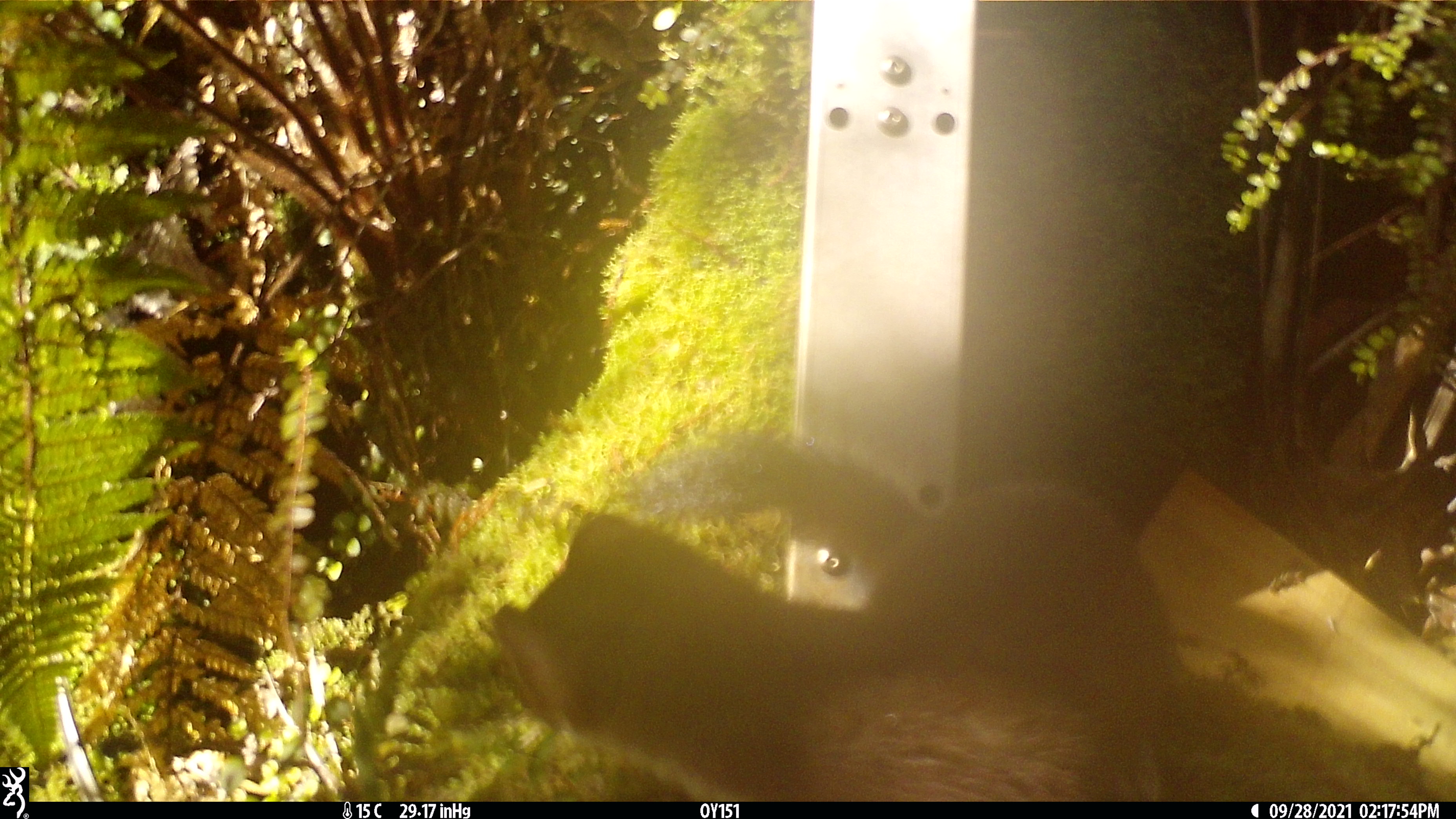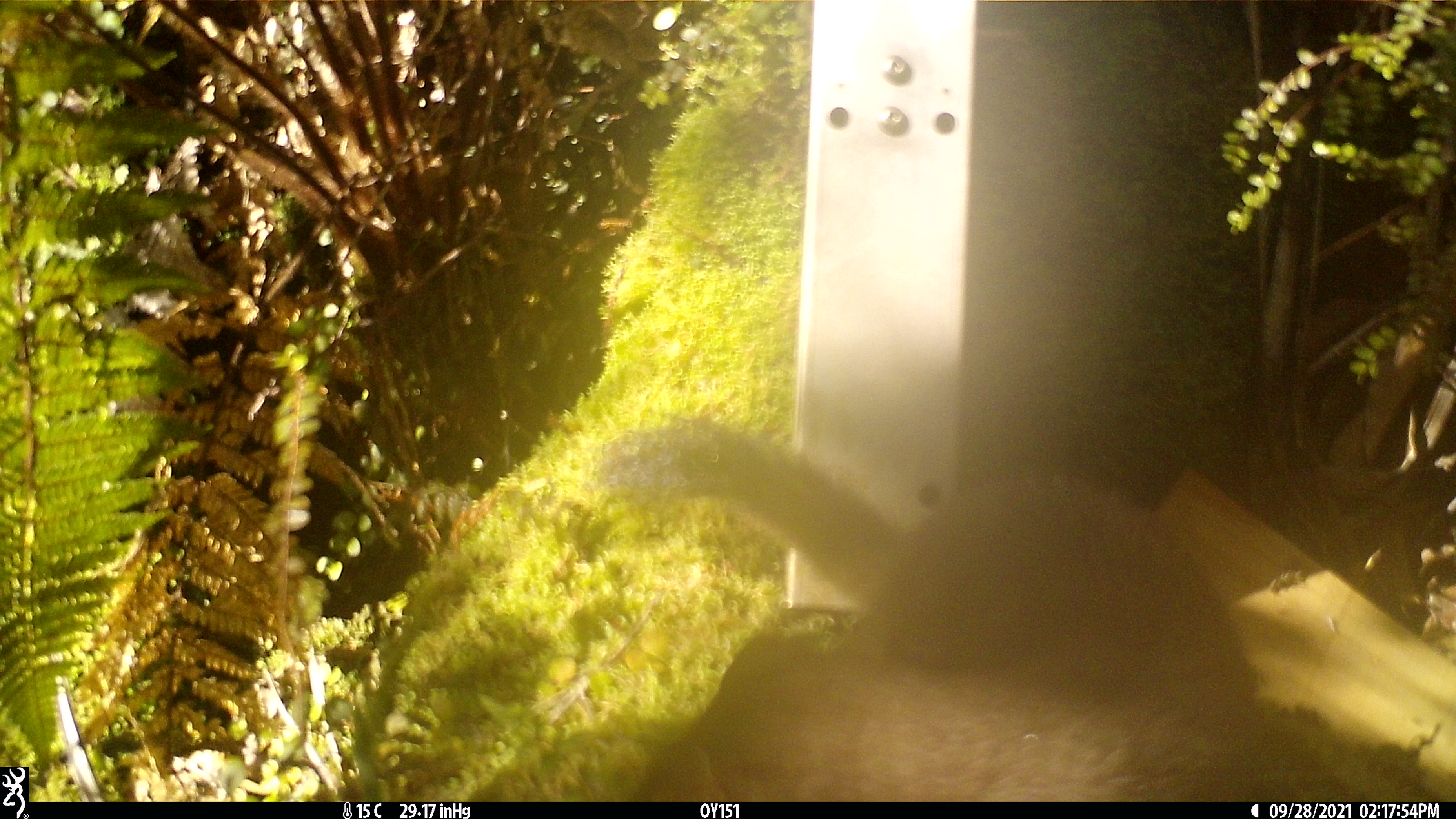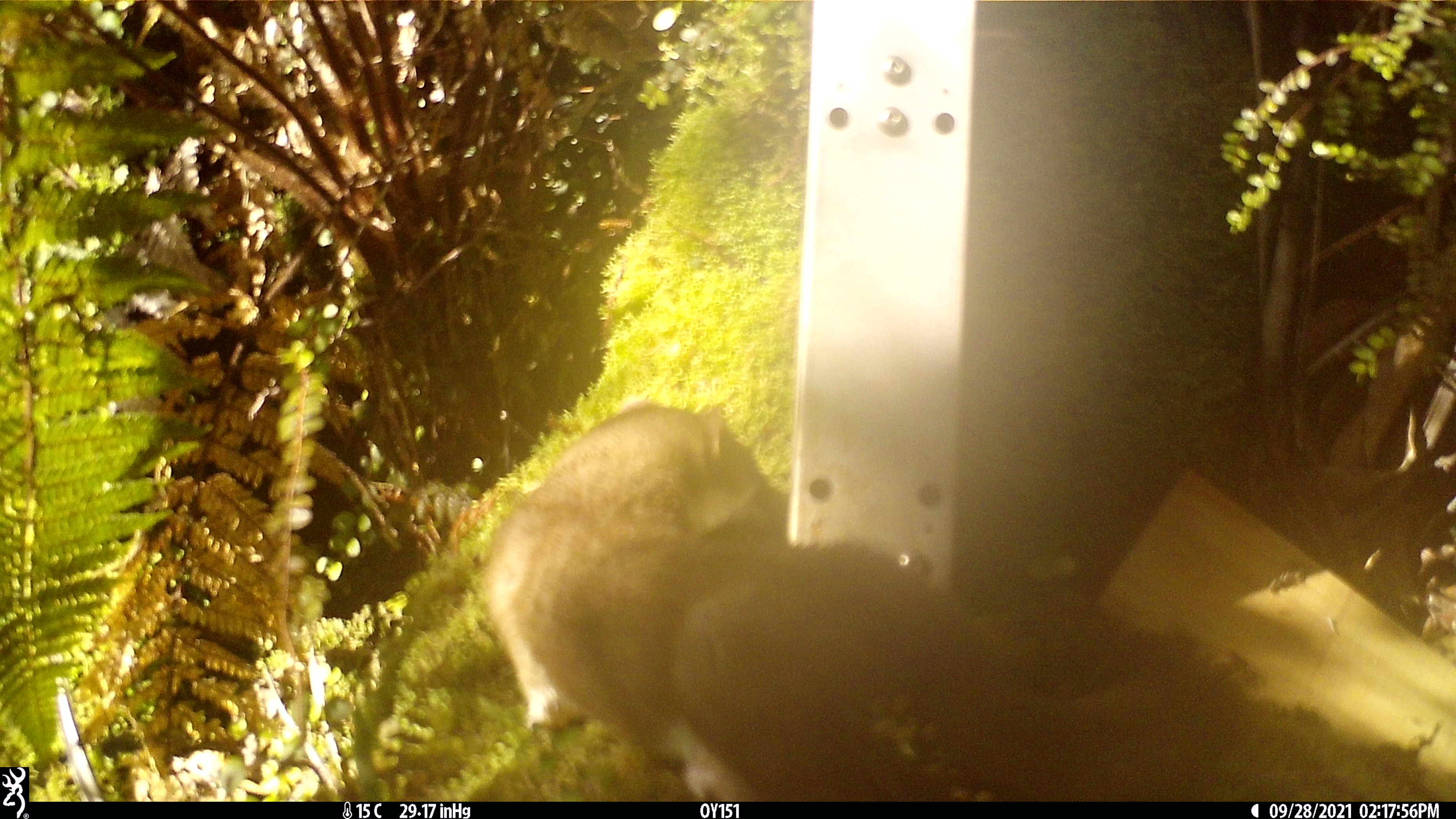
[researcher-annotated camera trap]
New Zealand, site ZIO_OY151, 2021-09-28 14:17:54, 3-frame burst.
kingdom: Animalia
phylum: Chordata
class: Mammalia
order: Carnivora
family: Mustelidae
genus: Mustela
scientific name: Mustela erminea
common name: stoat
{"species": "stoat (Mustela erminea)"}